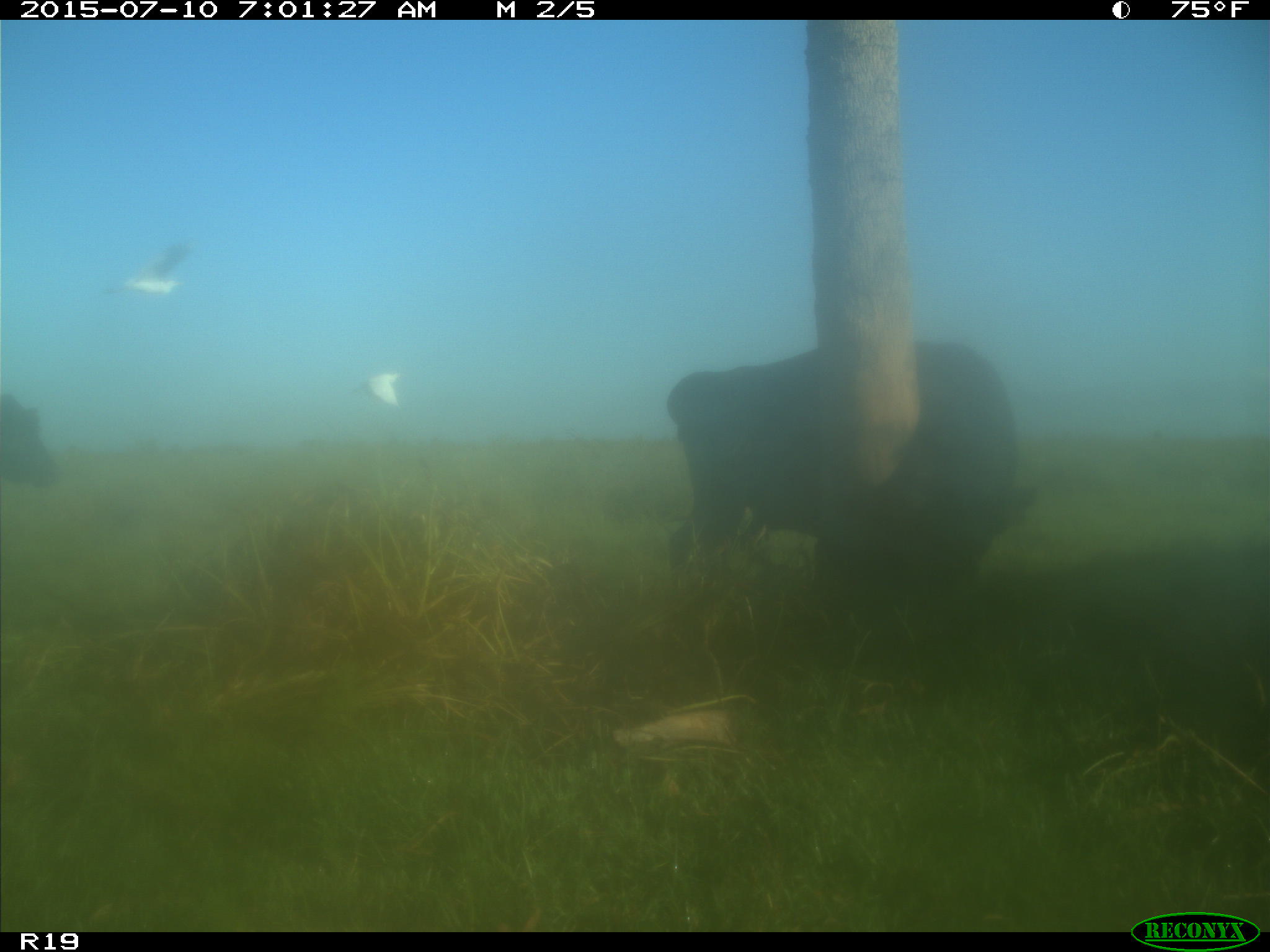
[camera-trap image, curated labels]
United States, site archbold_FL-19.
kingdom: Animalia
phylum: Chordata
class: Mammalia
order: Artiodactyla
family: Bovidae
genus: Bos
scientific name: Bos taurus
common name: domestic cow